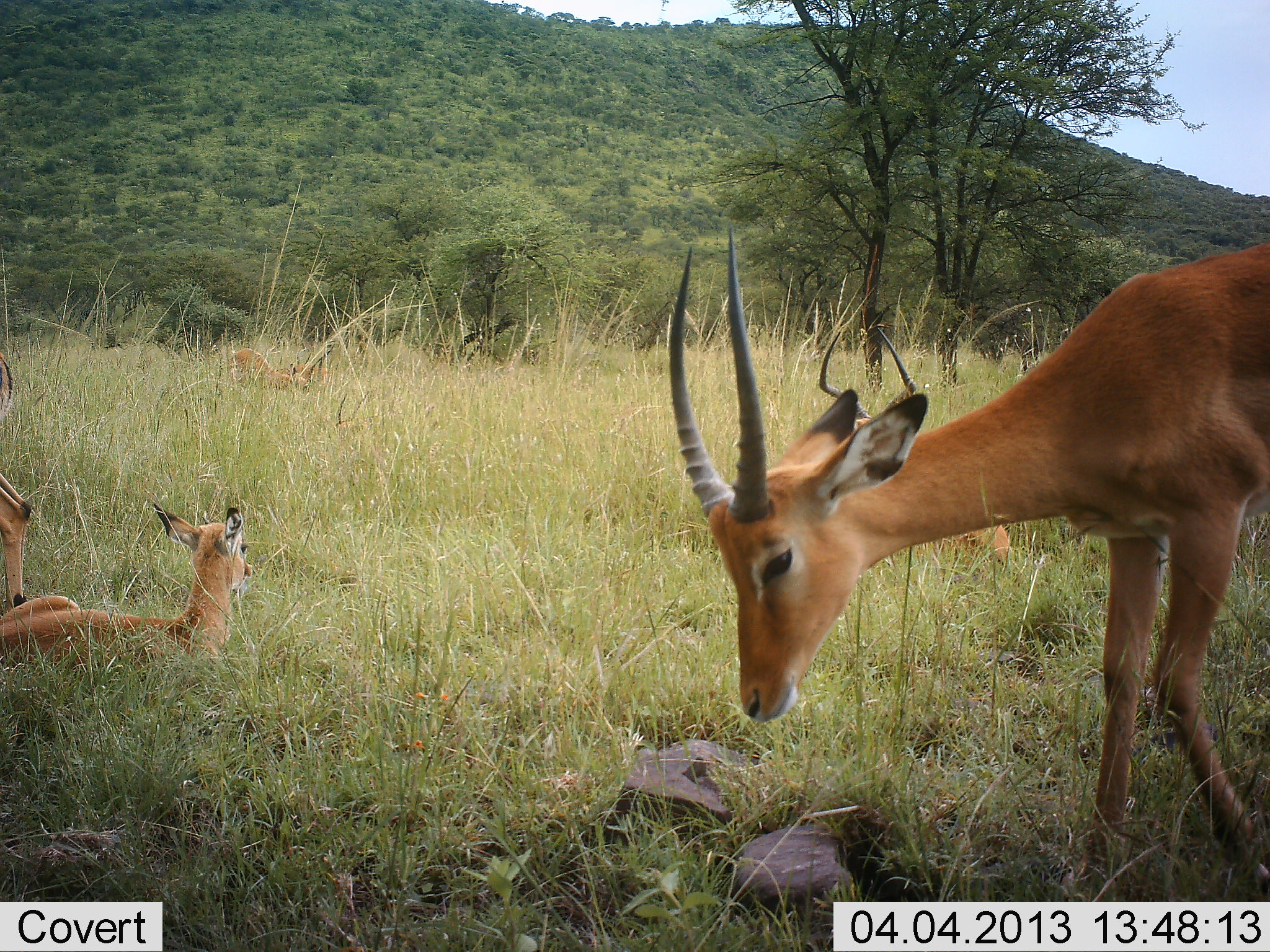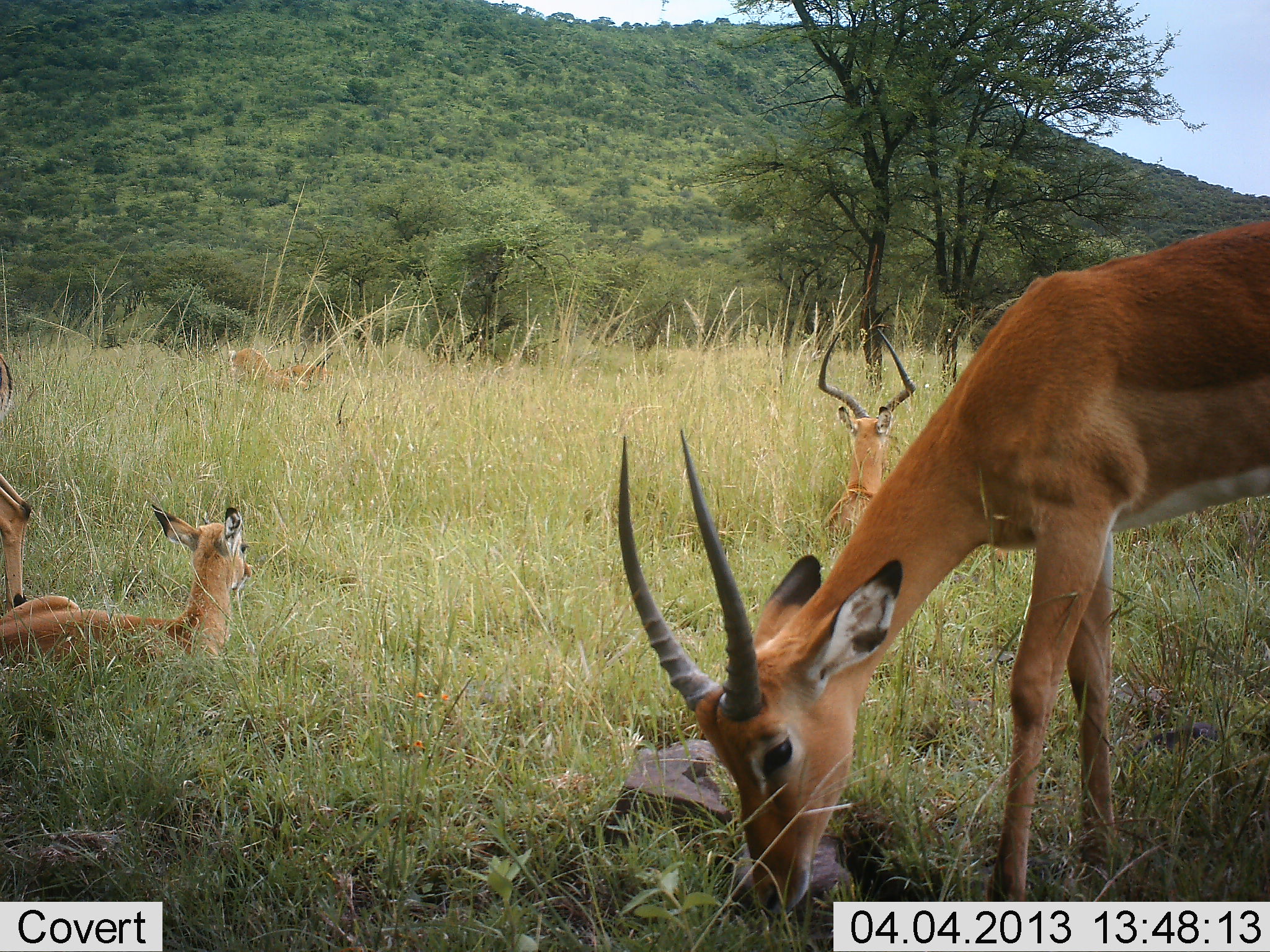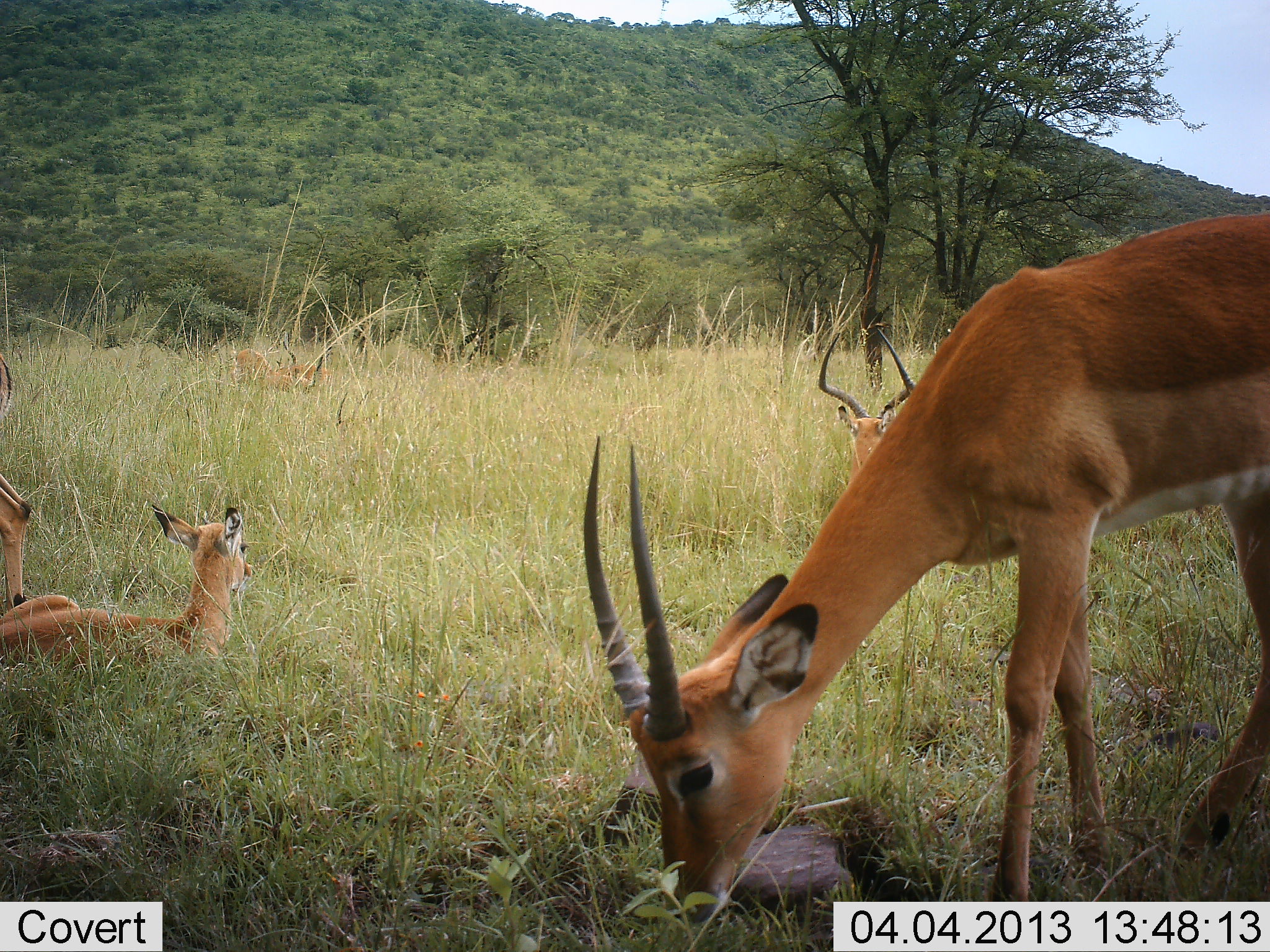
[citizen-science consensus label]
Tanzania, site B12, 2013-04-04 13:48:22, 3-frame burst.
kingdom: Animalia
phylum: Chordata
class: Mammalia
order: Artiodactyla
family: Bovidae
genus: Aepyceros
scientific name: Aepyceros melampus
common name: impala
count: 5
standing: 47%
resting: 100%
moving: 11%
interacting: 5%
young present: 32%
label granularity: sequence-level